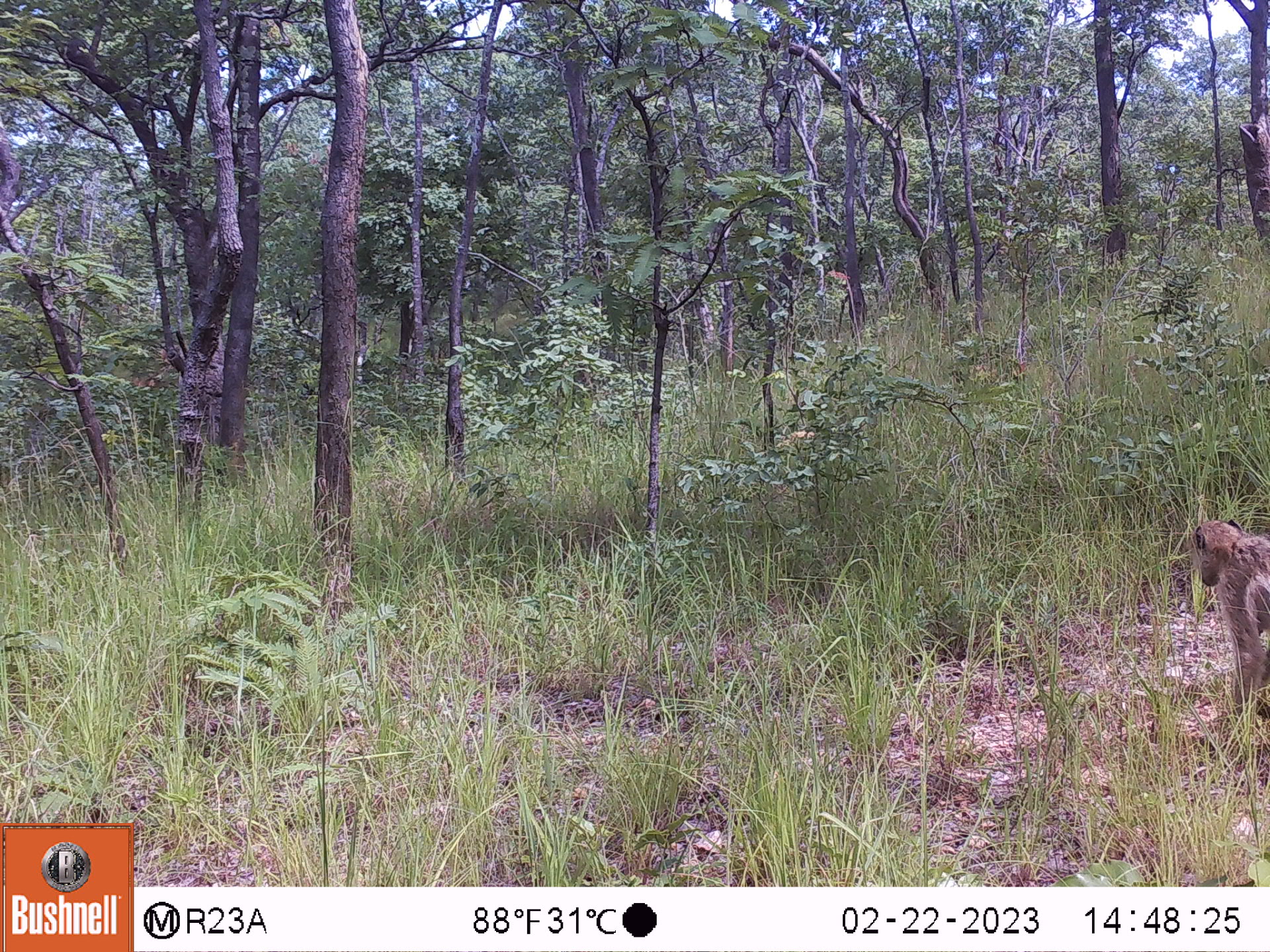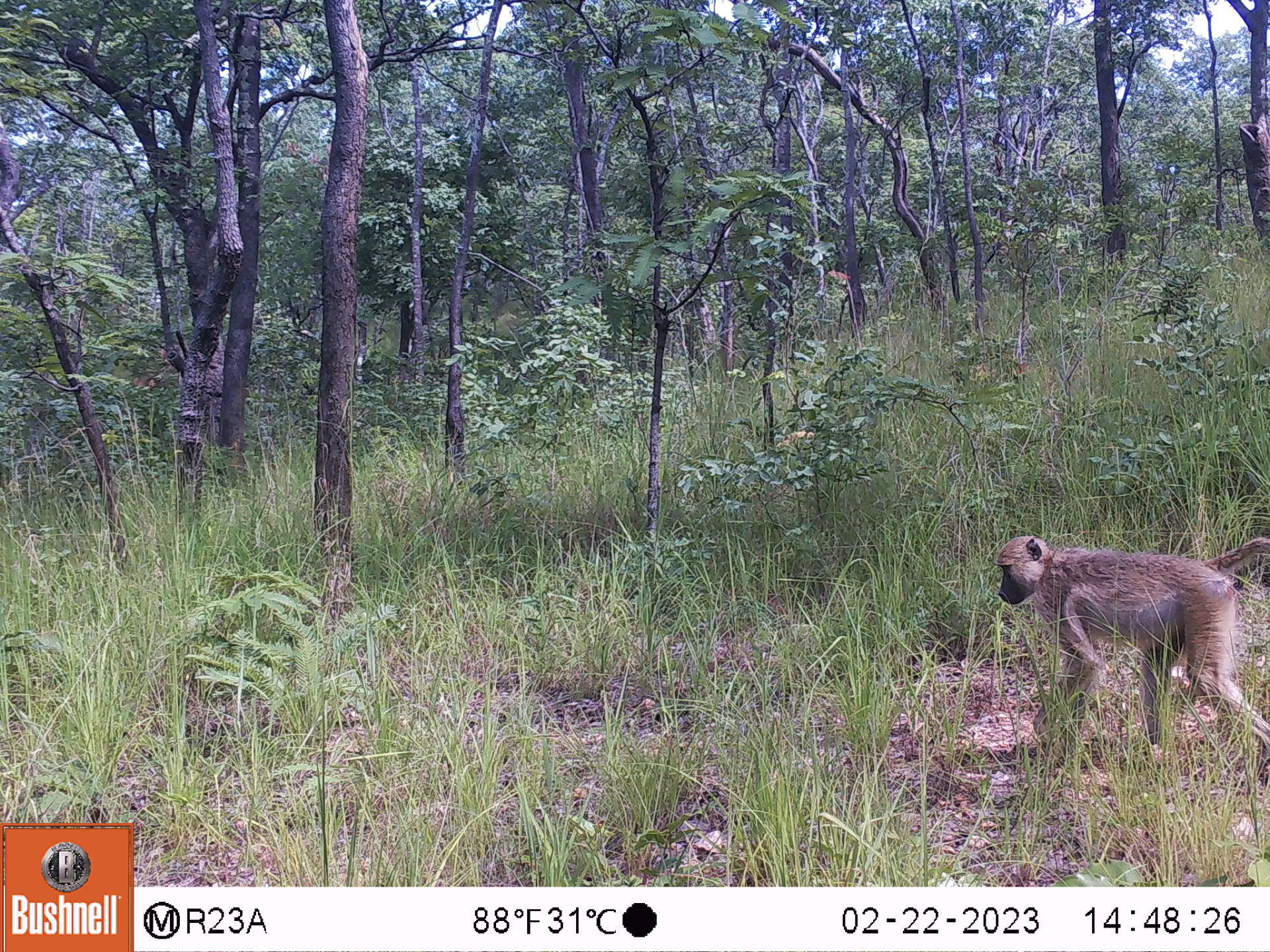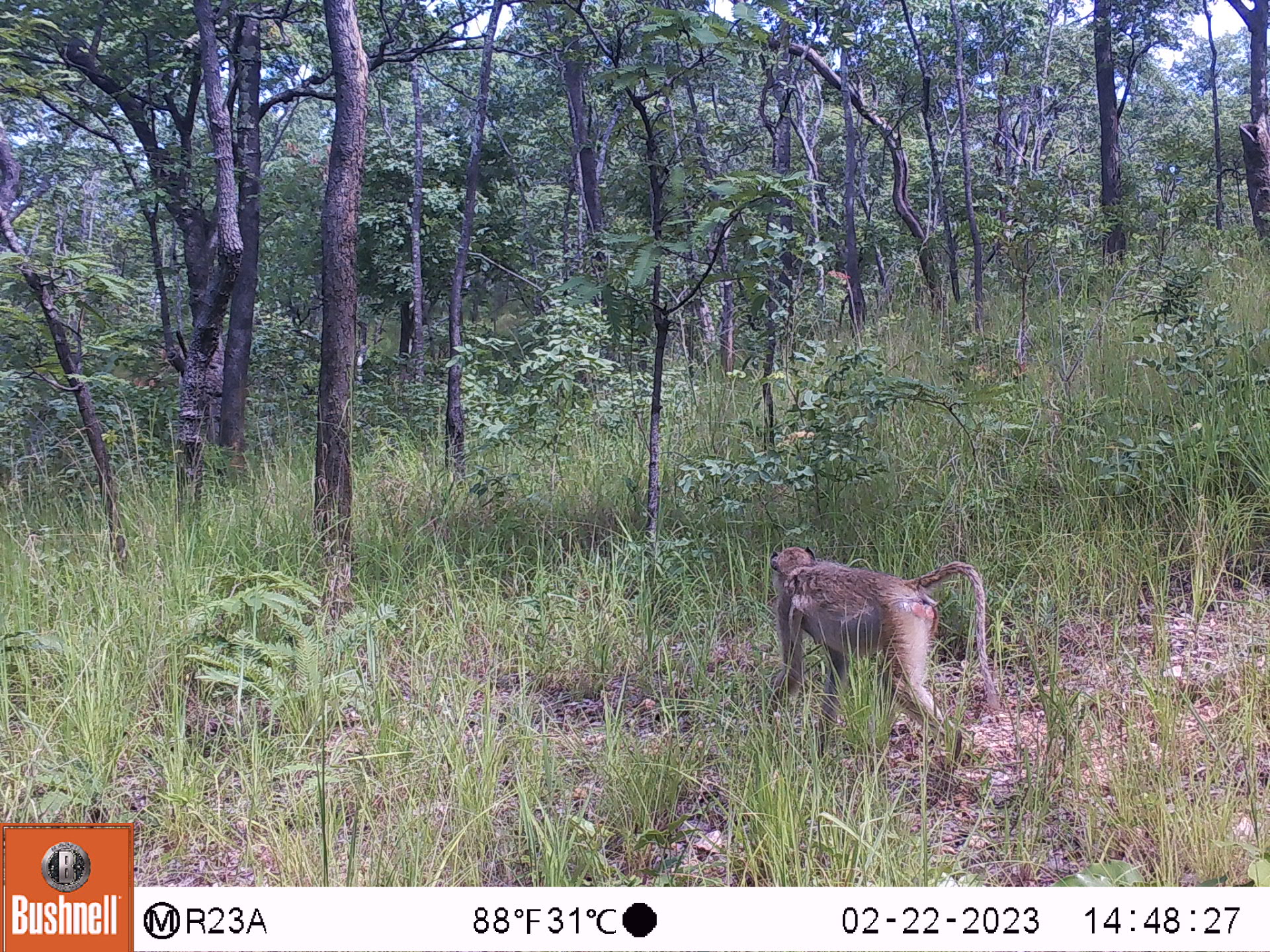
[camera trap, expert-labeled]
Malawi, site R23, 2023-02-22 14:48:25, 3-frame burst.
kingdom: Animalia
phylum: Chordata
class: Mammalia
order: Primates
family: Cercopithecidae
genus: Papio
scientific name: Papio cynocephalus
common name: yellow baboon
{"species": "yellow baboon (Papio cynocephalus)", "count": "1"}